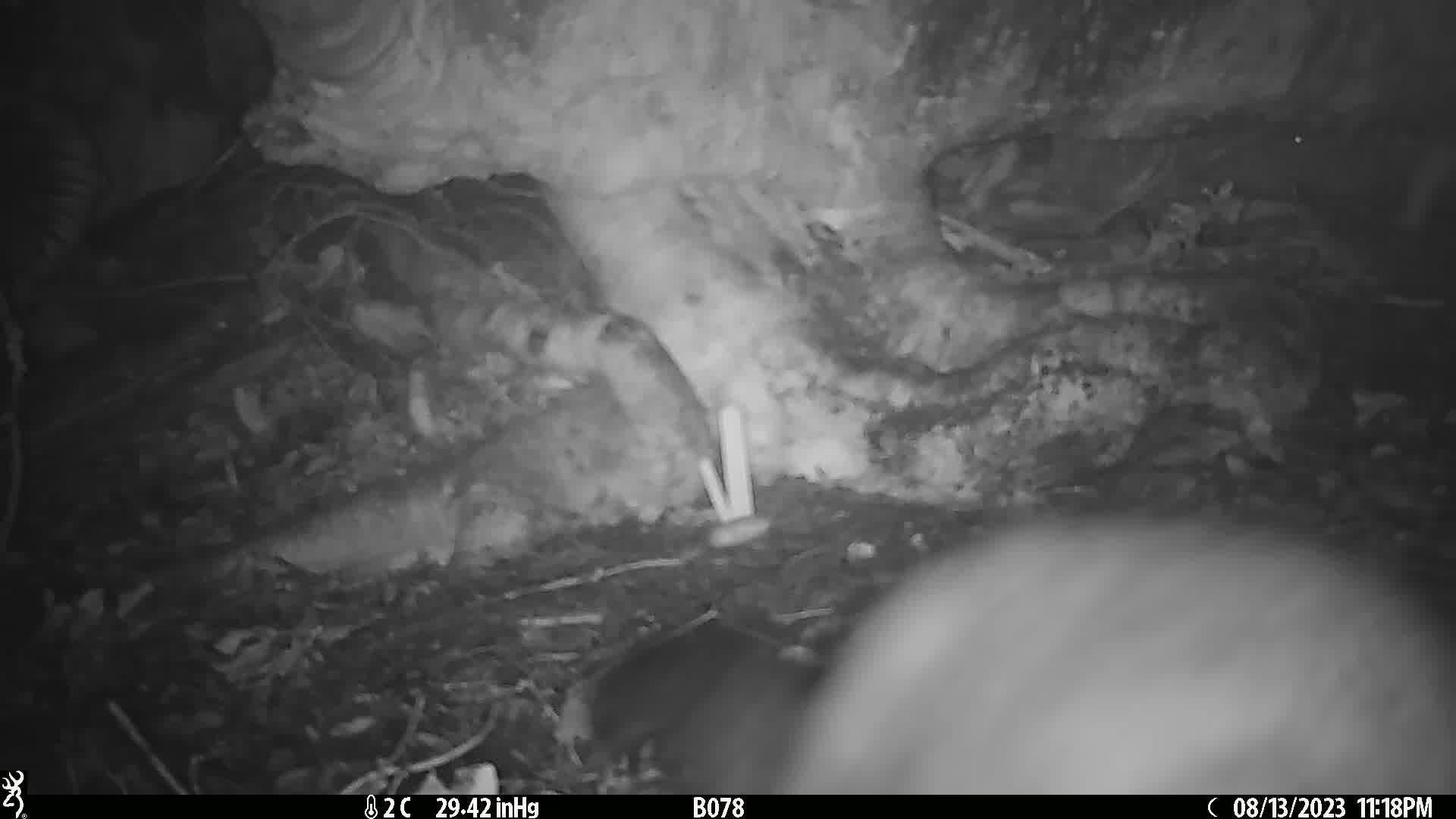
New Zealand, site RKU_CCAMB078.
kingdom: Animalia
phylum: Chordata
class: Mammalia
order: Diprotodontia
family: Phalangeridae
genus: Trichosurus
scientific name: Trichosurus vulpecula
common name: common brushtail possum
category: possum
Possum (common brushtail possum) (Trichosurus vulpecula).